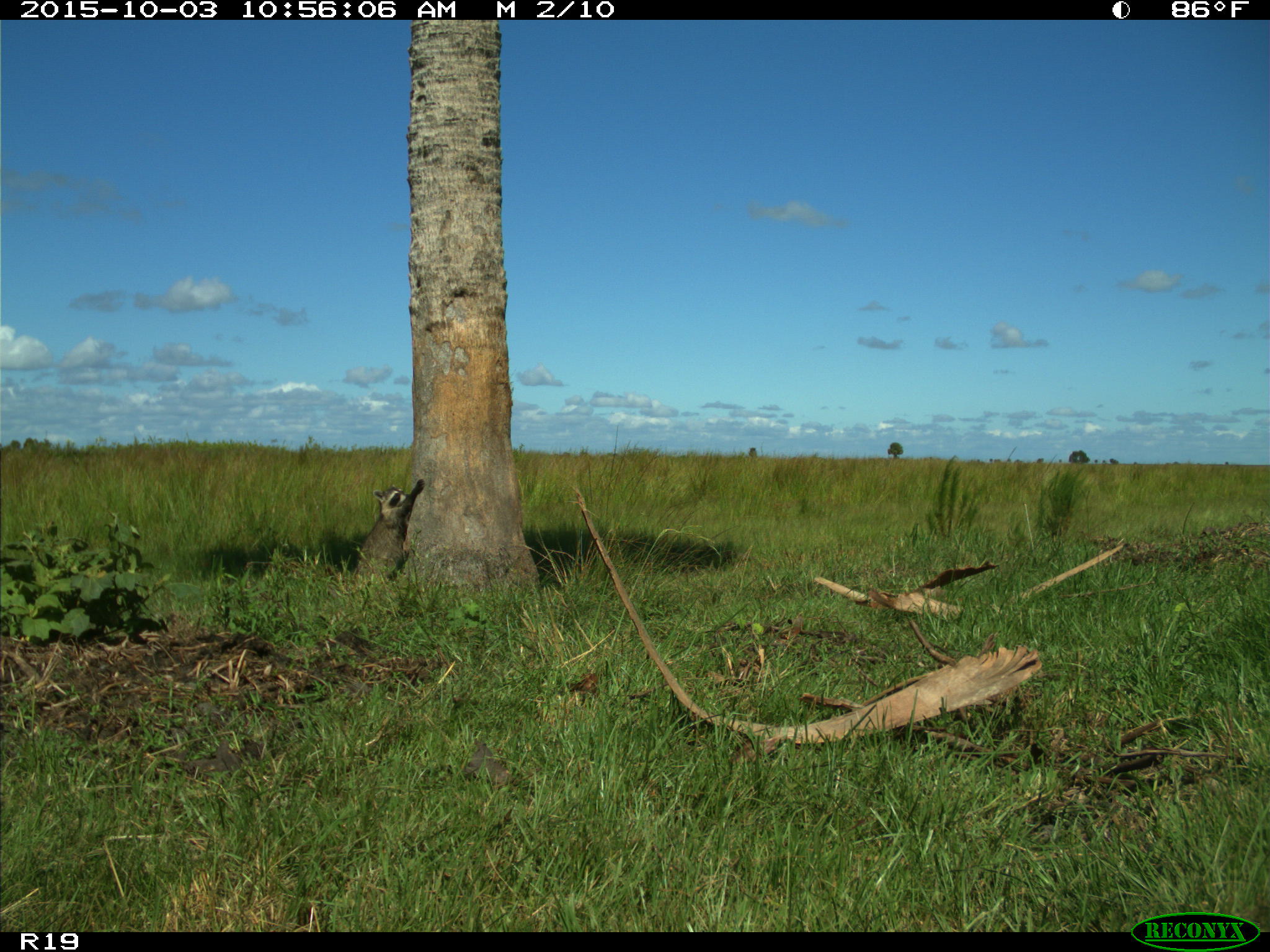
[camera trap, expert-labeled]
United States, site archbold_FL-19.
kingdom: Animalia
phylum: Chordata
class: Mammalia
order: Carnivora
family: Procyonidae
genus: Procyon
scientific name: Procyon lotor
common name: common raccoon